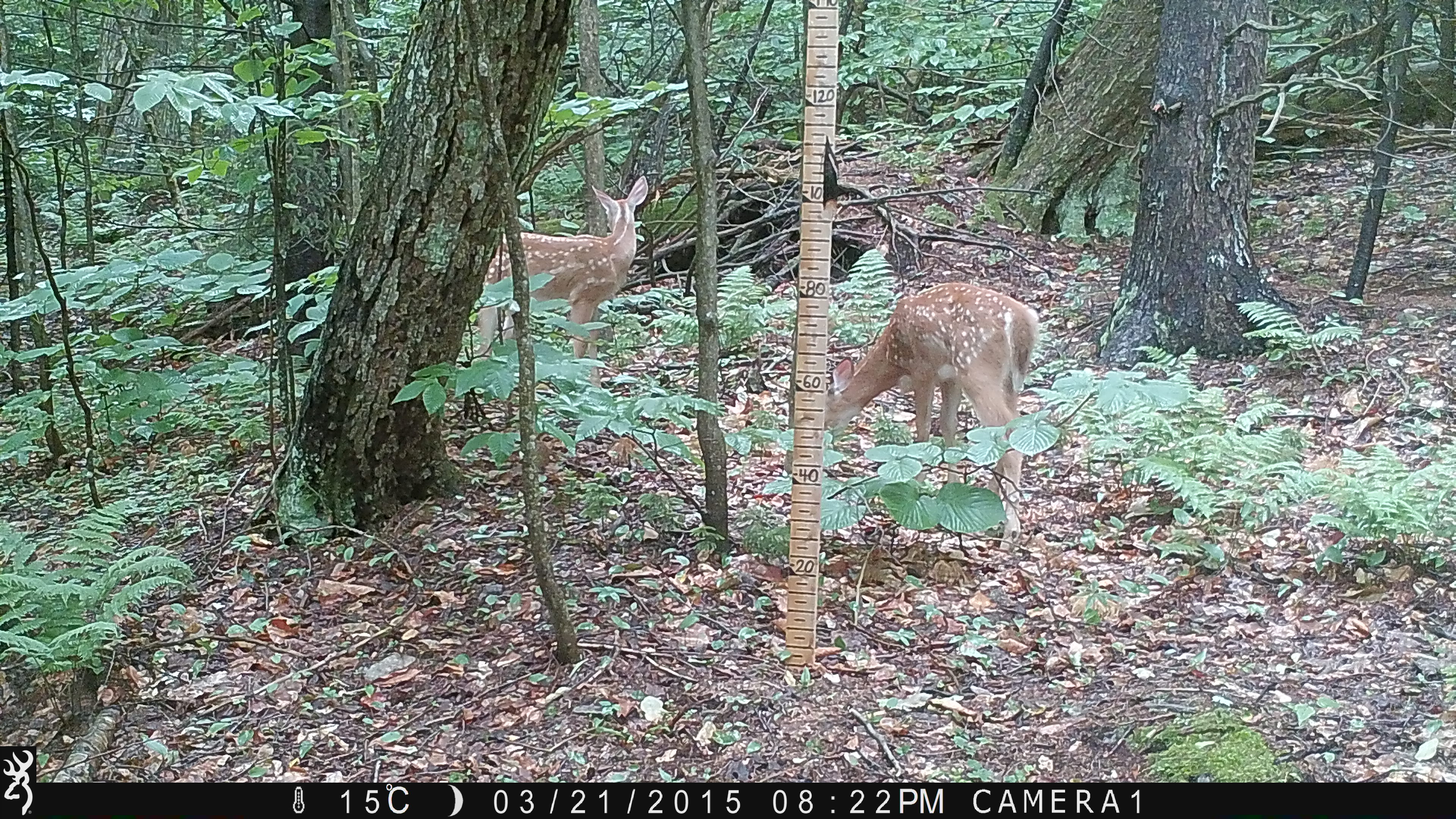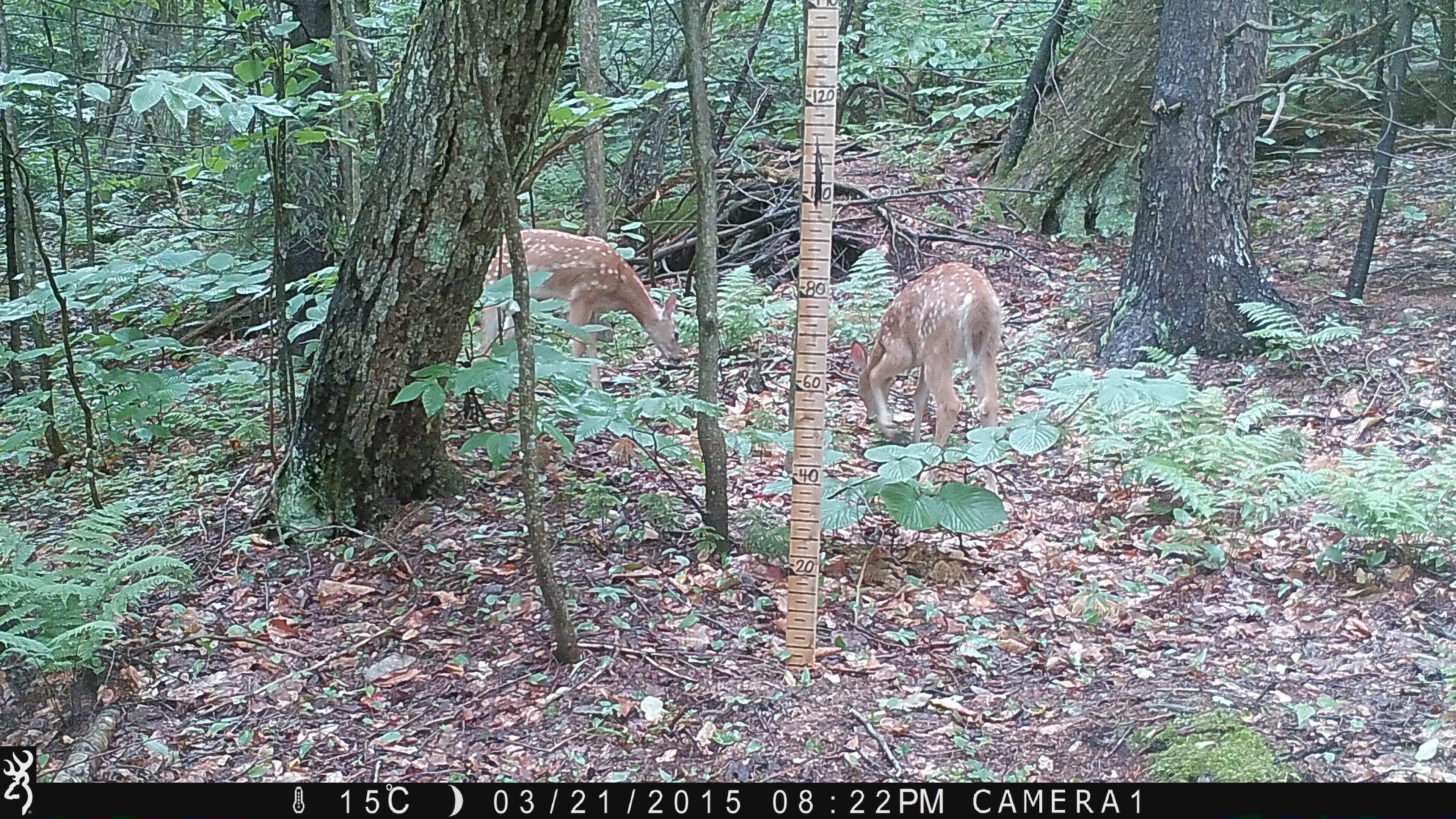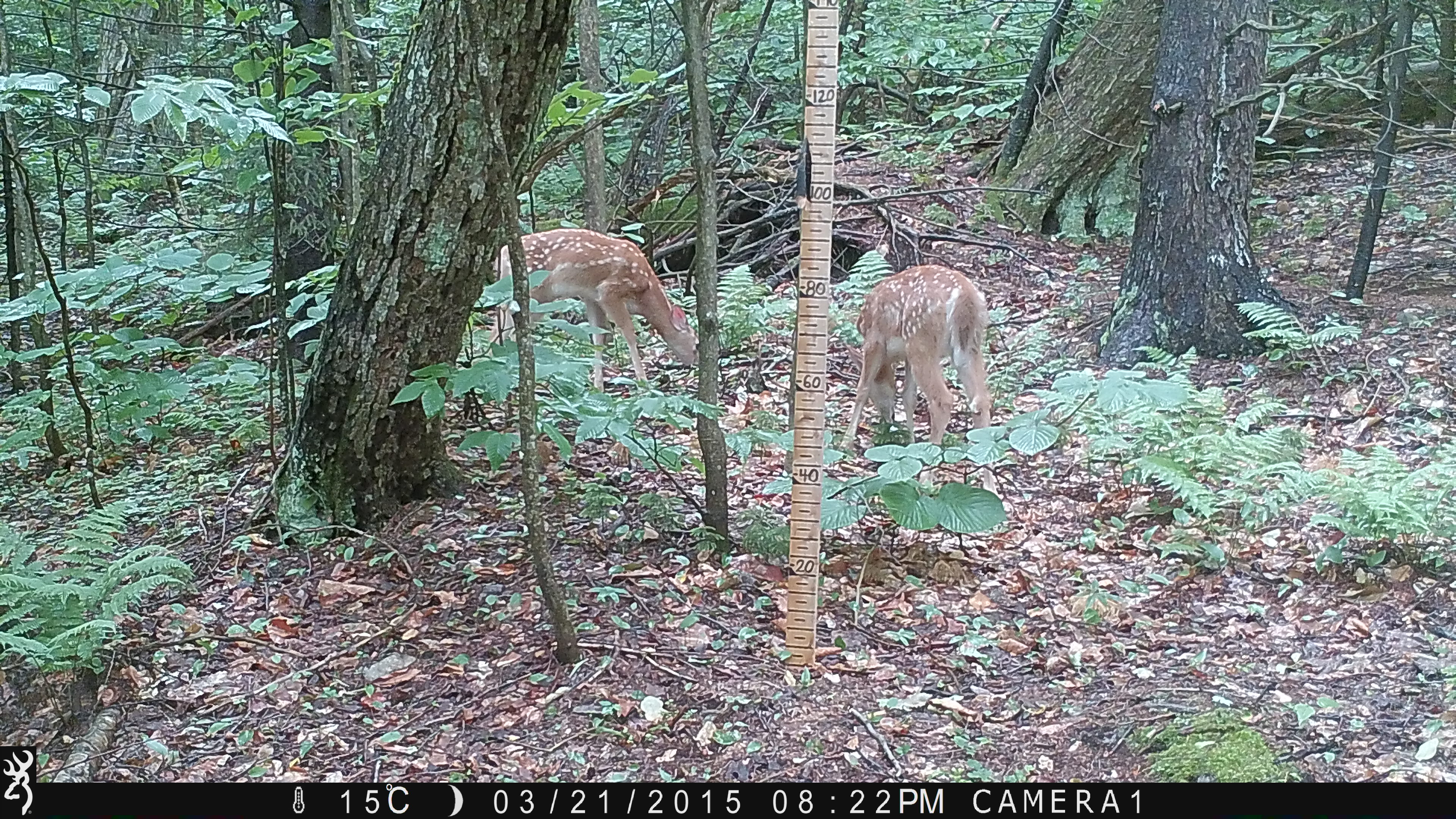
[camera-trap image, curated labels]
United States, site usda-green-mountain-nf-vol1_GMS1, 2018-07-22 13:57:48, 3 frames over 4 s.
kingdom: Animalia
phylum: Chordata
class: Mammalia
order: Artiodactyla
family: Cervidae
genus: Odocoileus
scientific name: Odocoileus virginianus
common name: white-tailed deer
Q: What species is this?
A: White-tailed deer (Odocoileus virginianus).